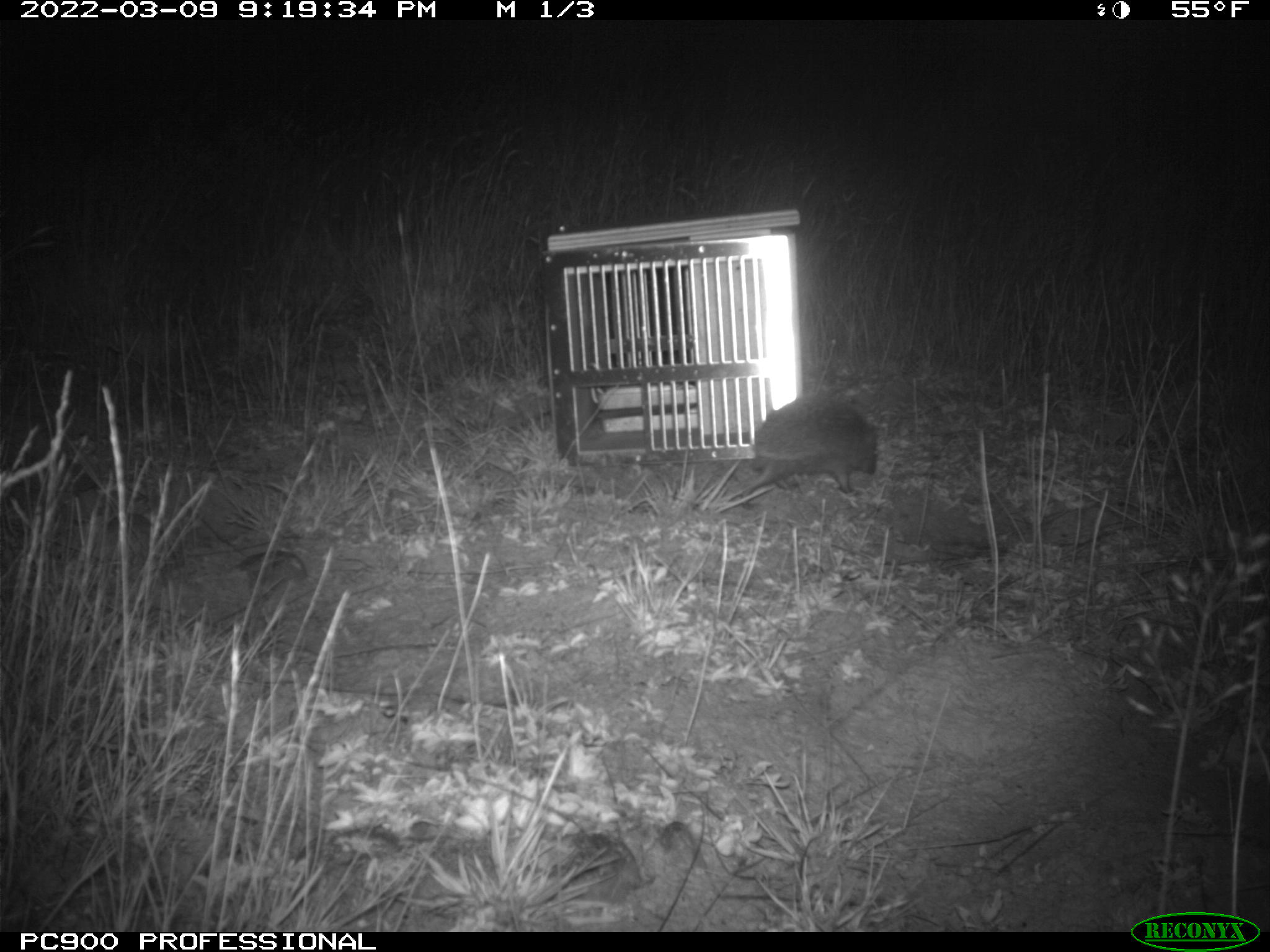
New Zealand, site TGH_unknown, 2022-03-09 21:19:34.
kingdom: Animalia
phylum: Chordata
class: Mammalia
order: Eulipotyphla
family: Erinaceidae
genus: Erinaceus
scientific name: Erinaceus europaeus europaeus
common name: european hedgehog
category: hedgehog